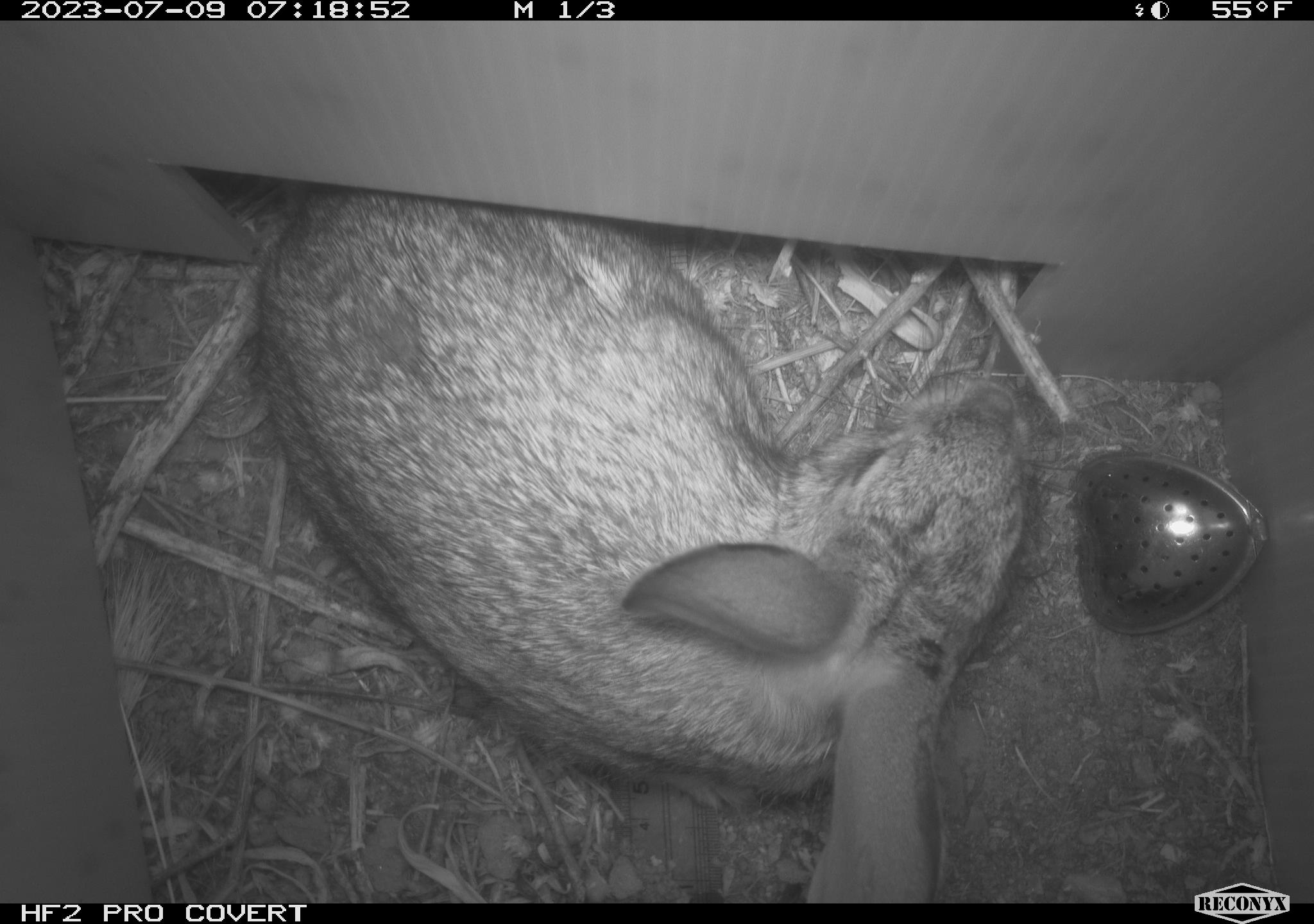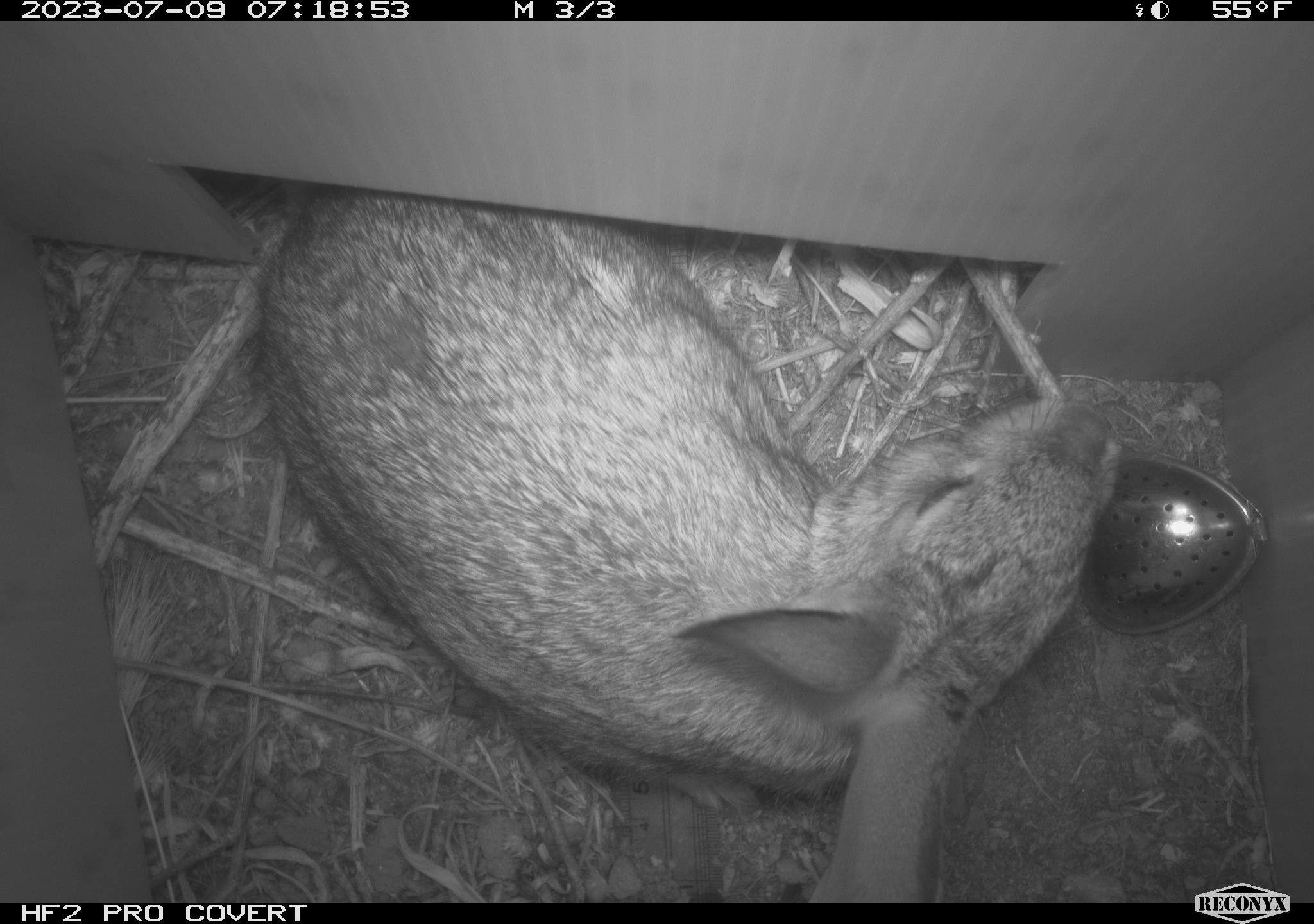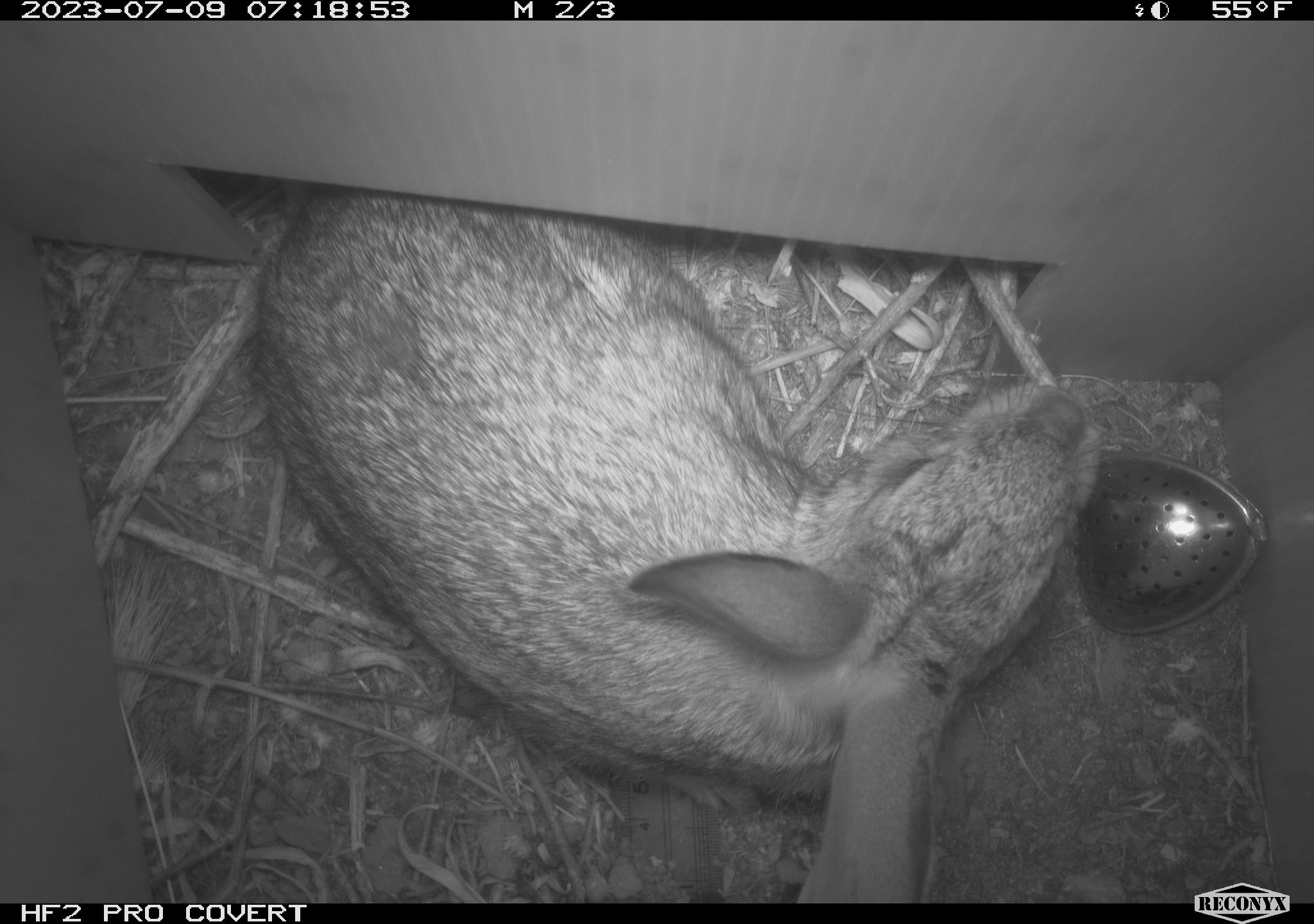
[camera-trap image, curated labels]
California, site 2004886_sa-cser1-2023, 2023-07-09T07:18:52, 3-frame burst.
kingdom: Animalia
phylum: Chordata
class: Mammalia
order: Lagomorpha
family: Leporidae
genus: Sylvilagus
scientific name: Sylvilagus bachmani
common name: brush rabbit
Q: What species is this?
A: Brush rabbit (Sylvilagus bachmani).